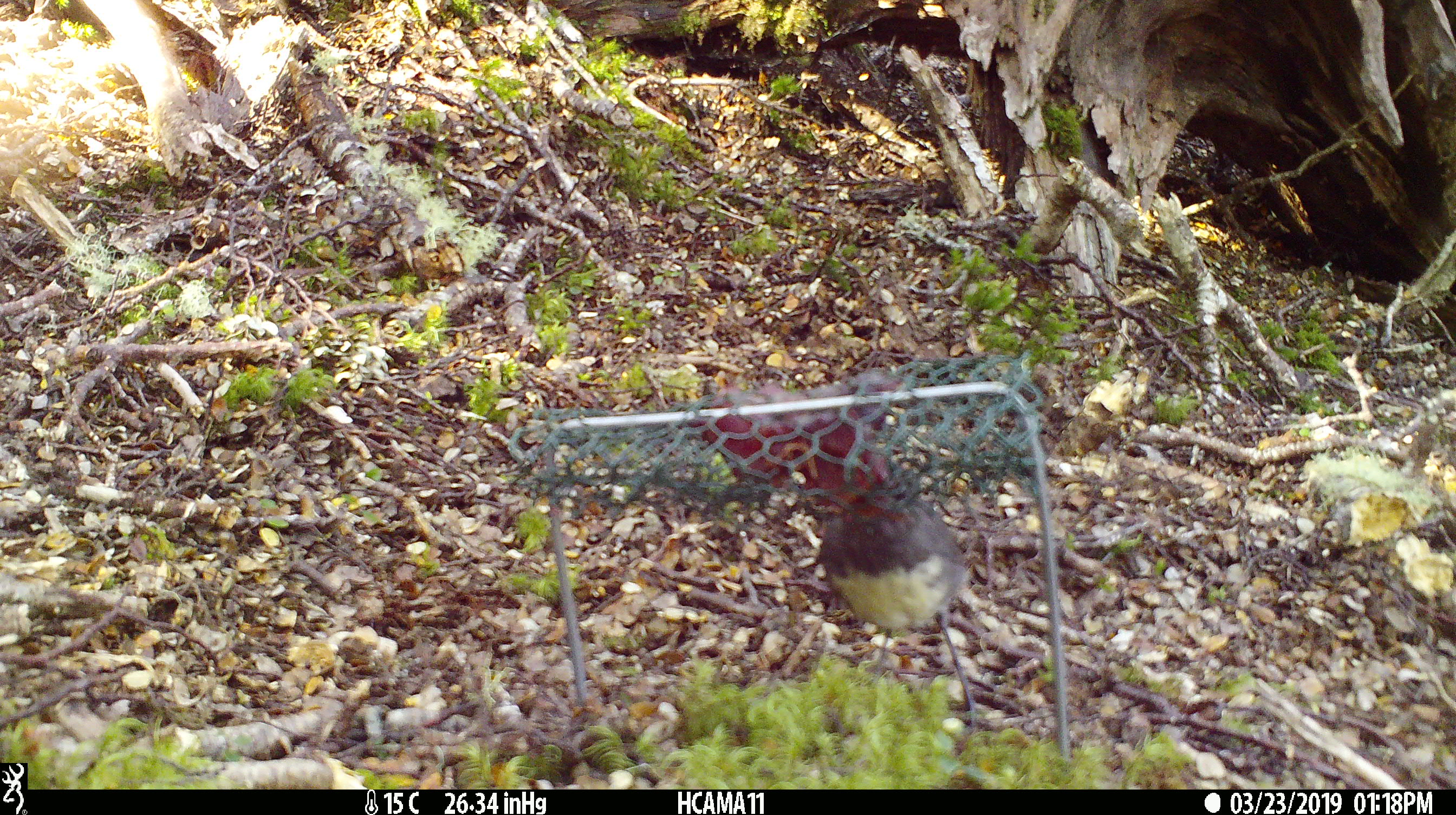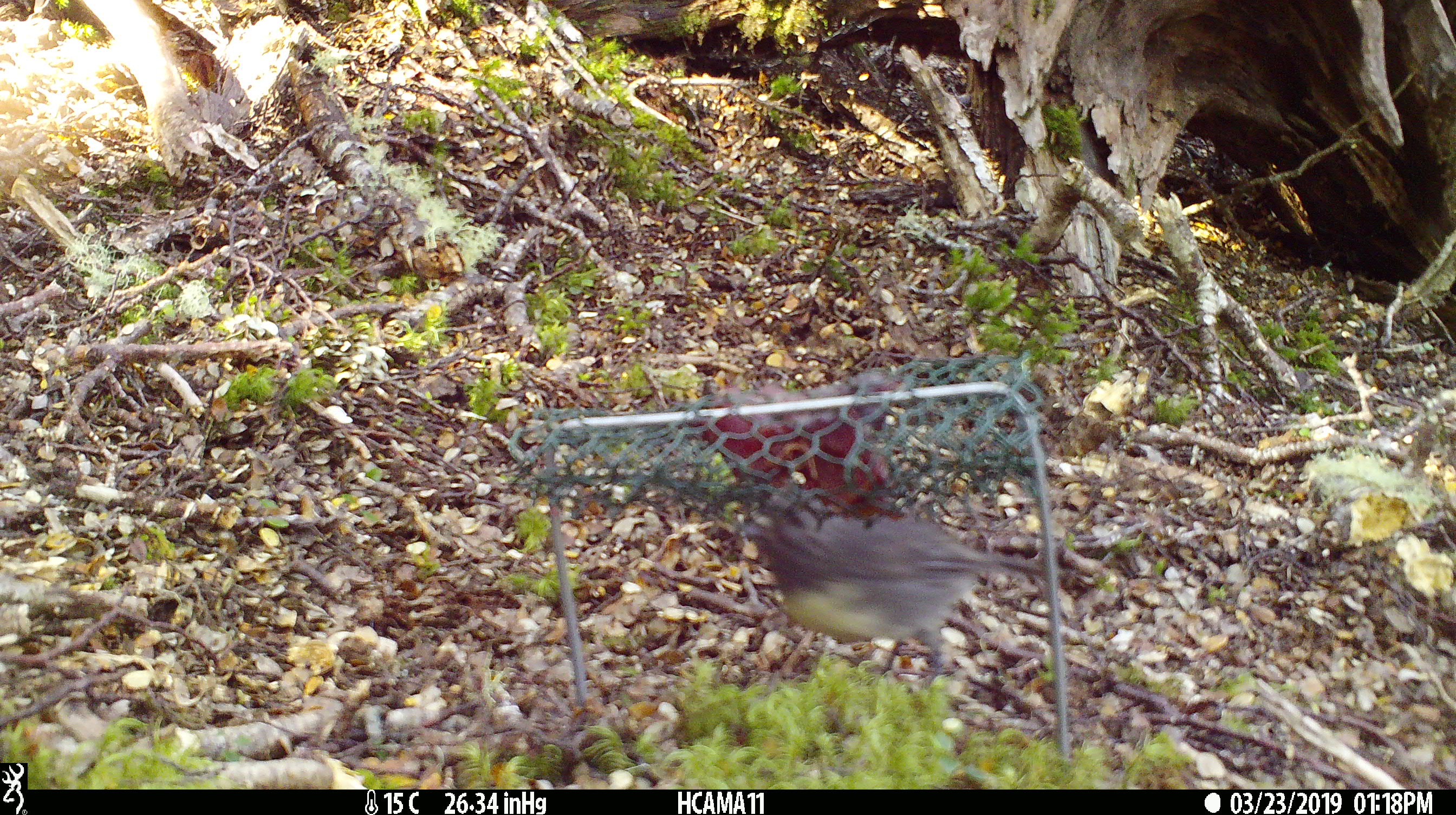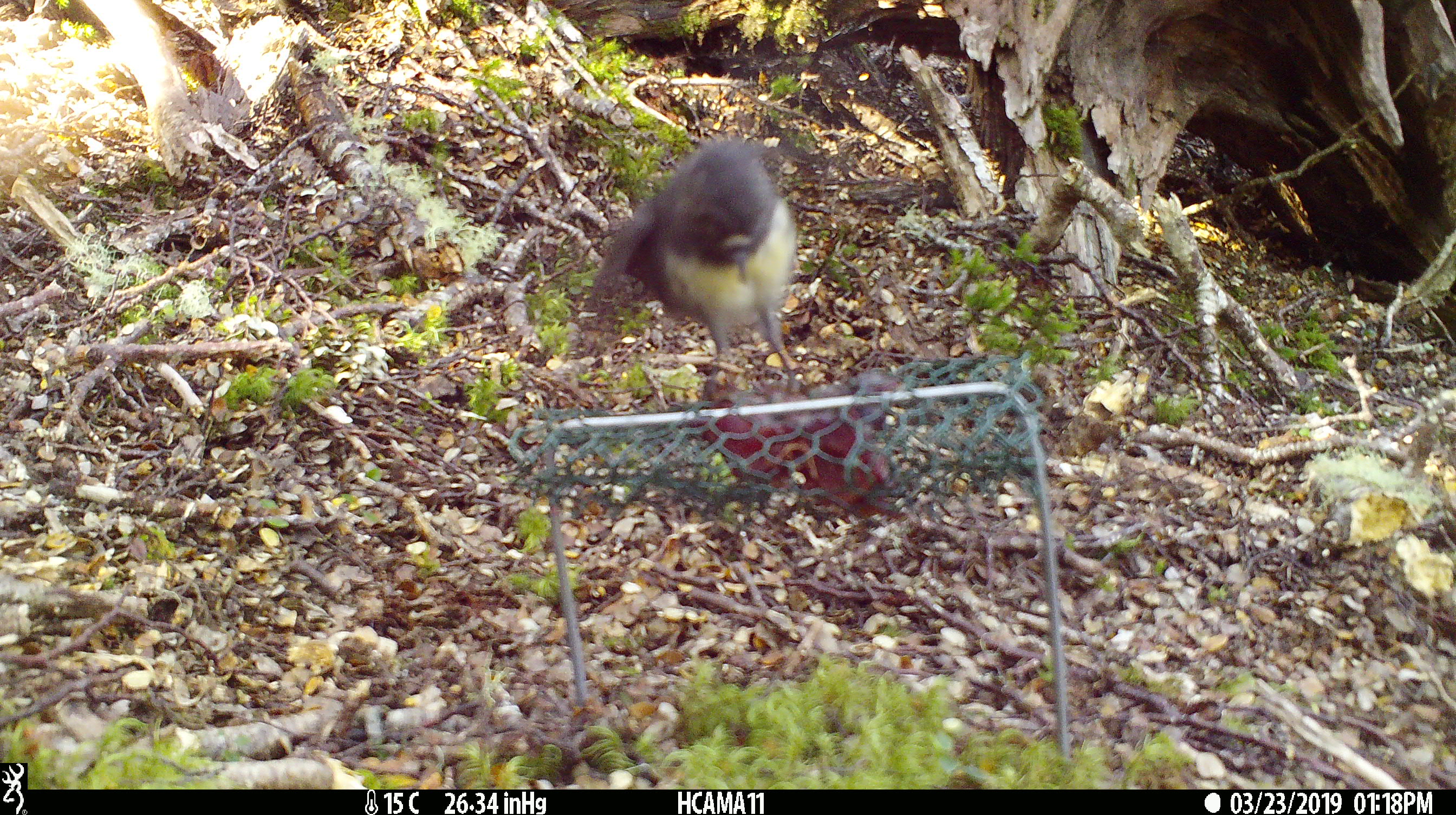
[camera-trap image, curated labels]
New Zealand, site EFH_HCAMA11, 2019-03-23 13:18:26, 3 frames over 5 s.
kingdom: Animalia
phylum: Chordata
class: Aves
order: Passeriformes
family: Petroicidae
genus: Petroica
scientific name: Petroica australis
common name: new zealand robin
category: robin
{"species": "robin (new zealand robin) (Petroica australis)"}